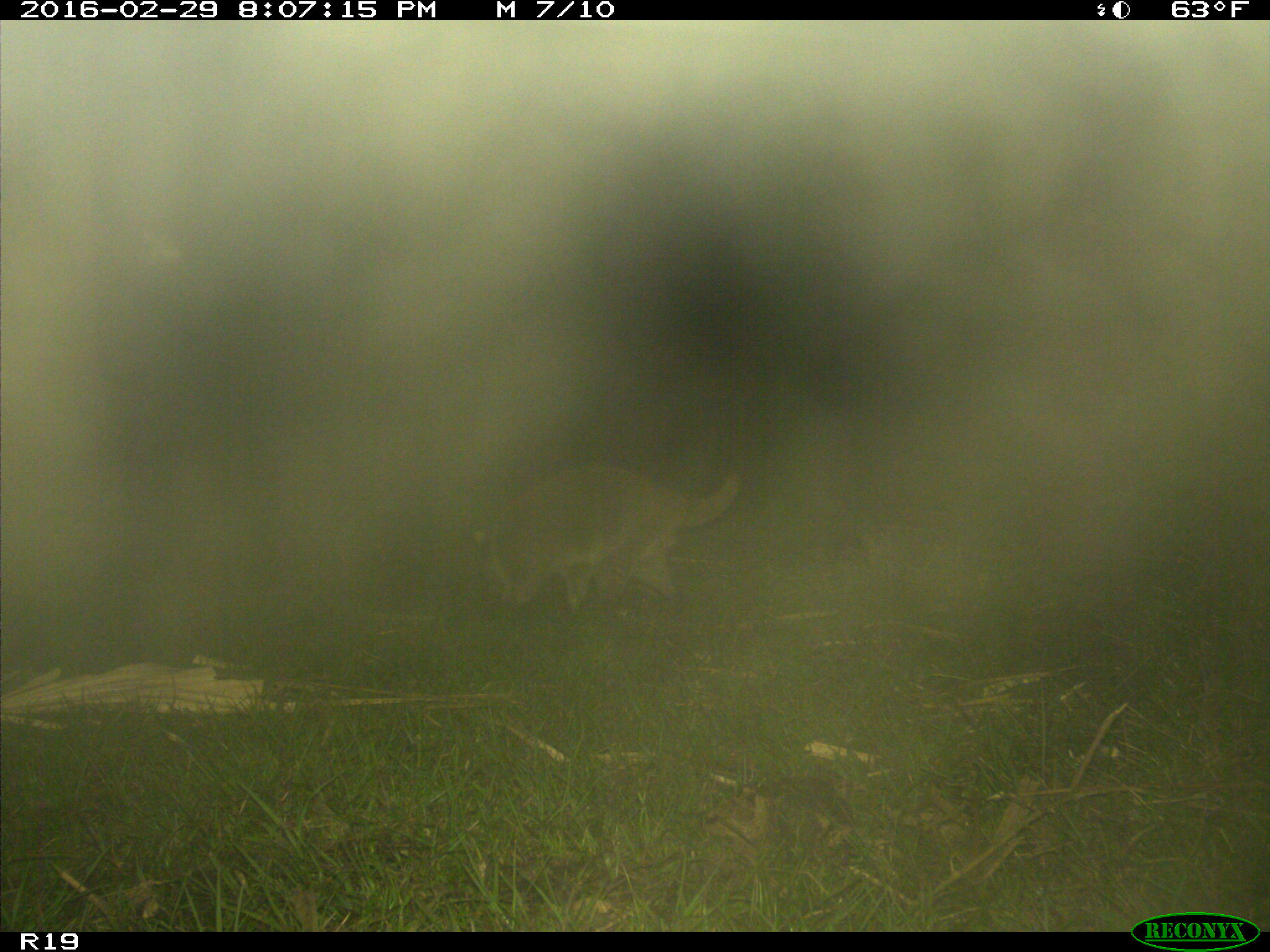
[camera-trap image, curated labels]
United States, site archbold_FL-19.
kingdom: Animalia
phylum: Chordata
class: Mammalia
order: Carnivora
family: Procyonidae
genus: Procyon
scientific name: Procyon lotor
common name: common raccoon